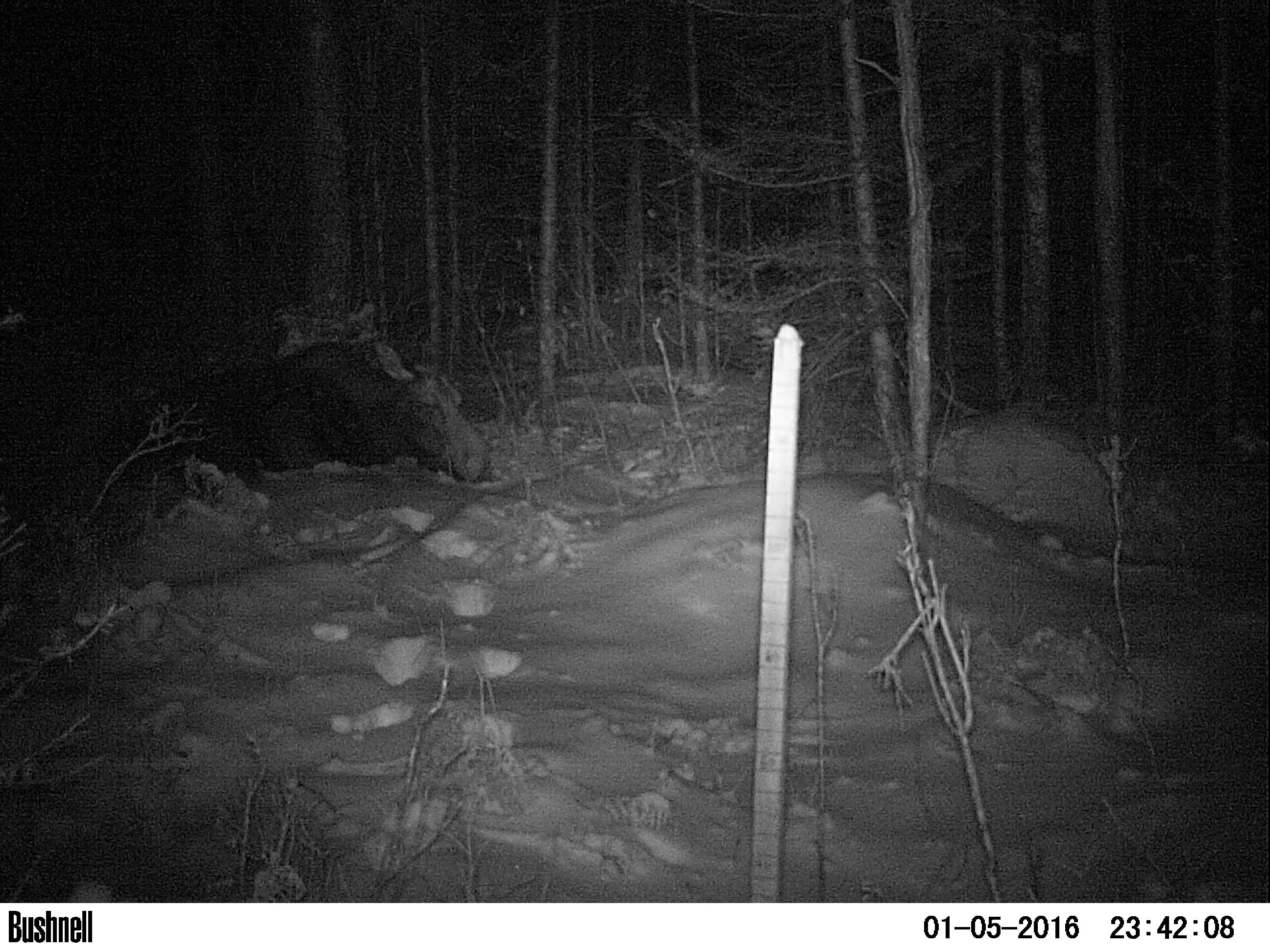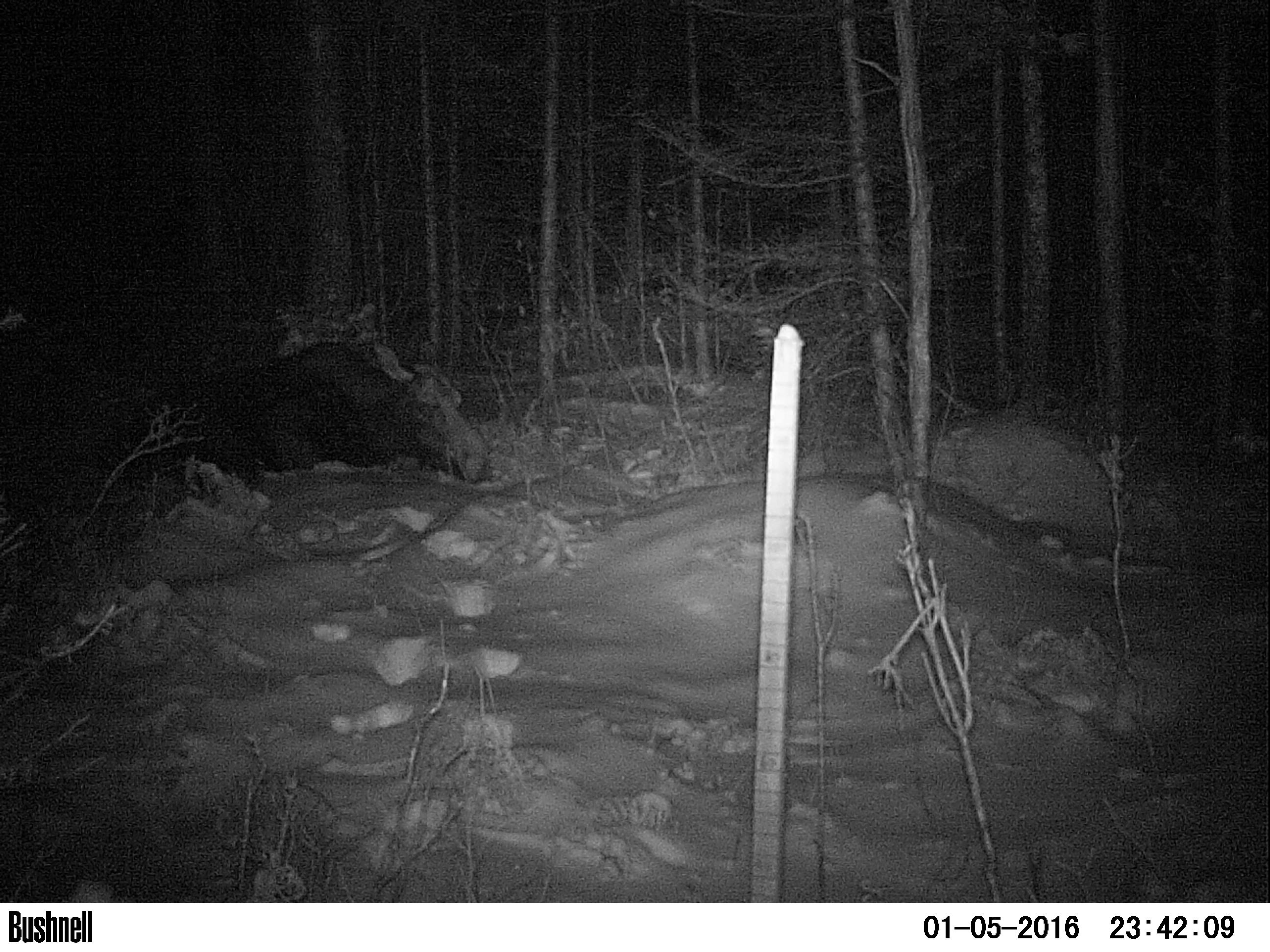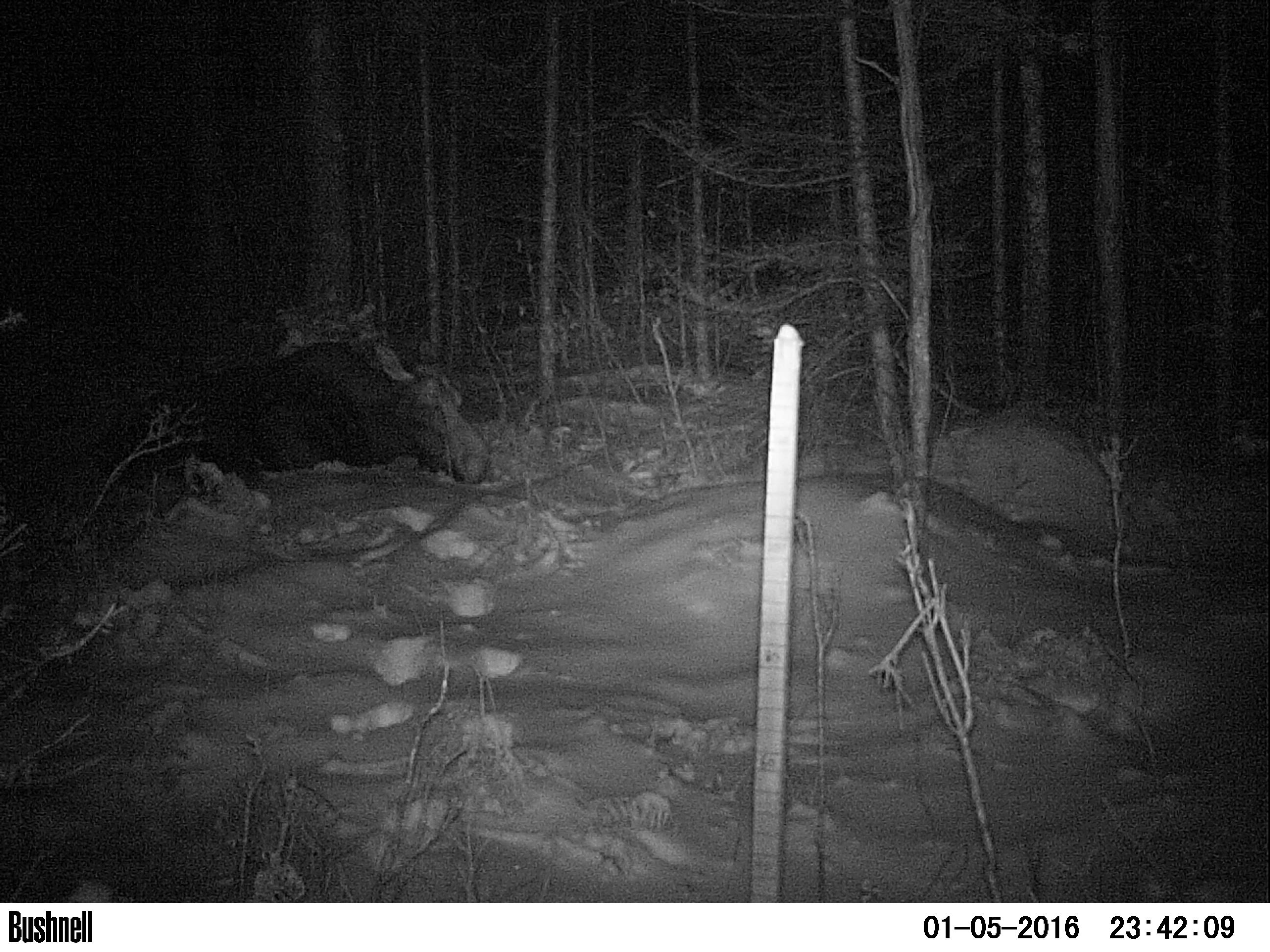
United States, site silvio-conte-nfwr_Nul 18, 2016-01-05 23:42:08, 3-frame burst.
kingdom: Animalia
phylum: Chordata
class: Mammalia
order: Artiodactyla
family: Cervidae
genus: Alces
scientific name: Alces alces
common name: moose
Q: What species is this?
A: Moose (Alces alces).